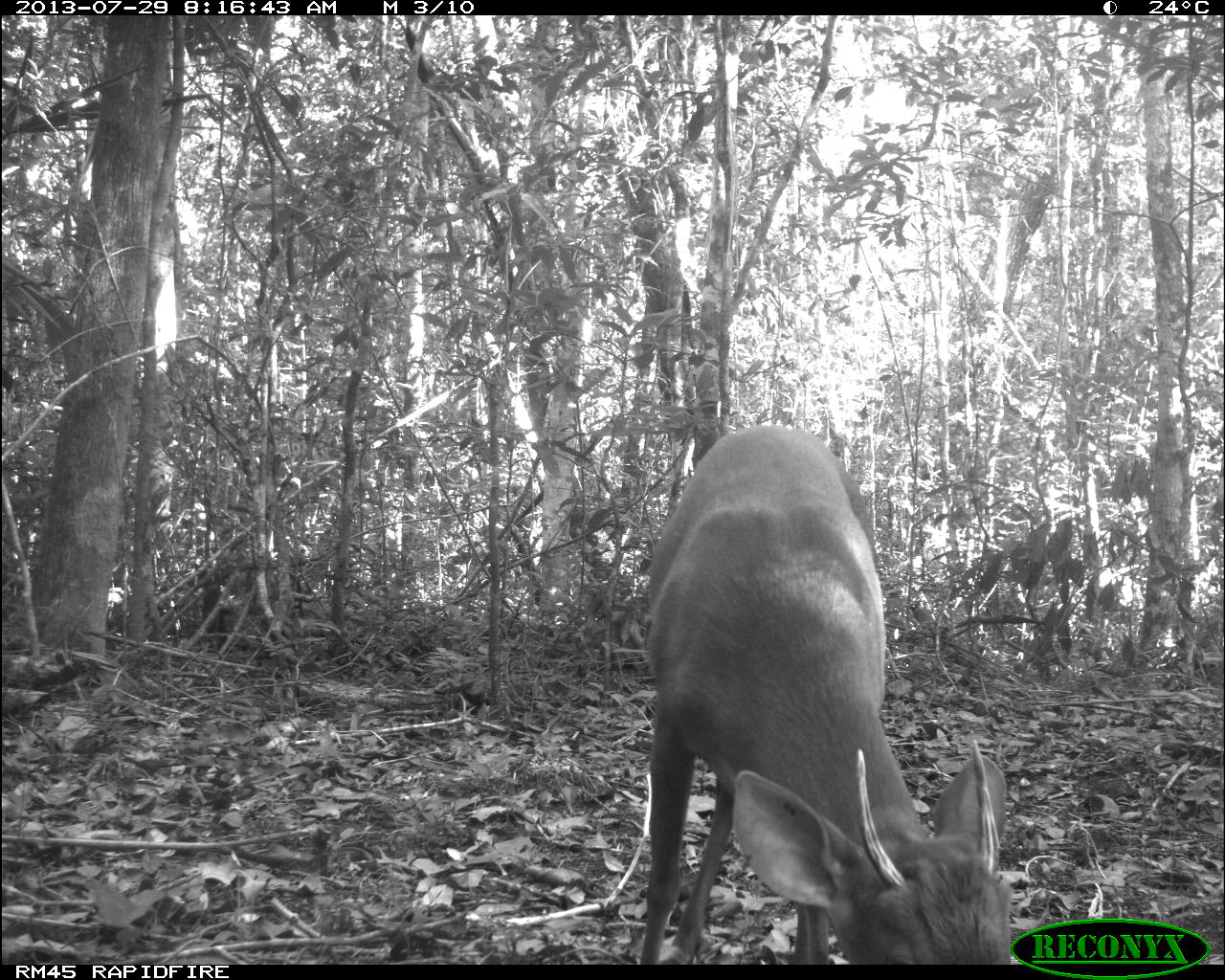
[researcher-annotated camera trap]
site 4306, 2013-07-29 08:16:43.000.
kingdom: Animalia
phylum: Chordata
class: Mammalia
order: Artiodactyla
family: Cervidae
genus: Mazama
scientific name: Mazama temama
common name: central american red brocket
Mazama temama (central american red brocket), count 1, sex male.